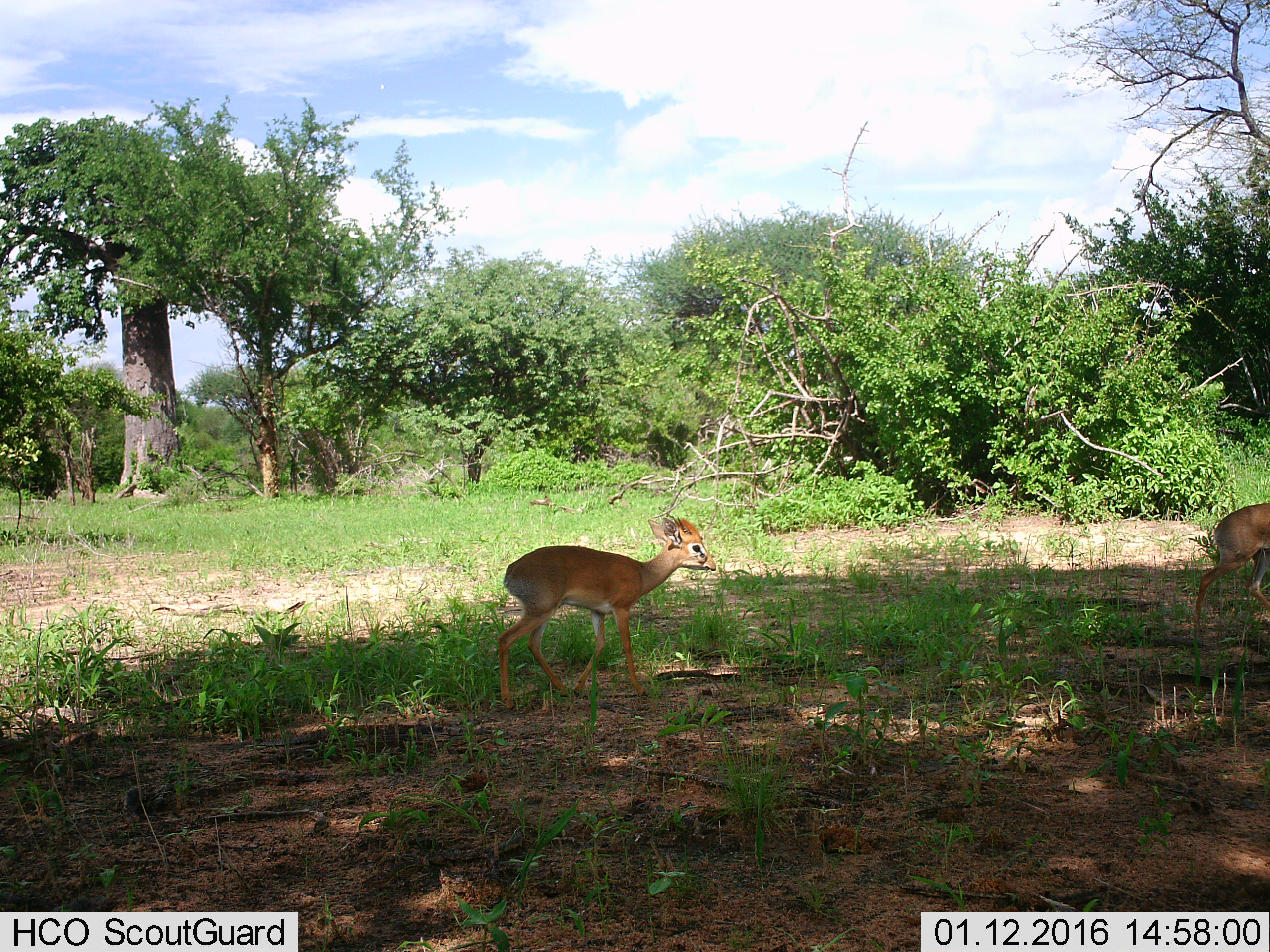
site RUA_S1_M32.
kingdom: Animalia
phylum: Chordata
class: Mammalia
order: Artiodactyla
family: Bovidae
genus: Madoqua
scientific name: Madoqua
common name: dik-dik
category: dikdik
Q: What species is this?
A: Dikdik (dik-dik) (Madoqua).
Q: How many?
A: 2.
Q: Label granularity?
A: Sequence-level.